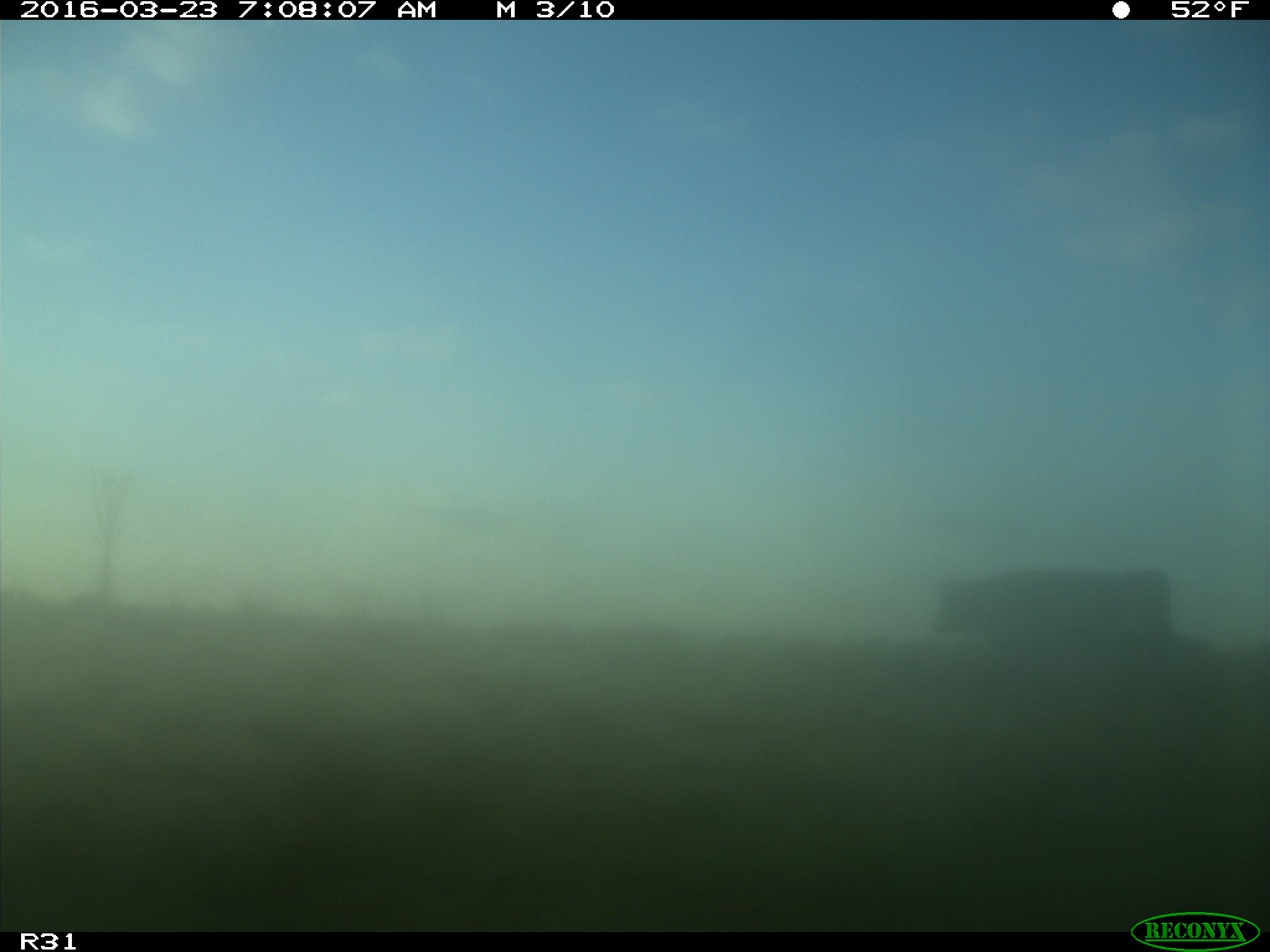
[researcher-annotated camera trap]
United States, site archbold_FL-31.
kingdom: Animalia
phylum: Chordata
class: Mammalia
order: Artiodactyla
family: Bovidae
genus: Bos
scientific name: Bos taurus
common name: domestic cow